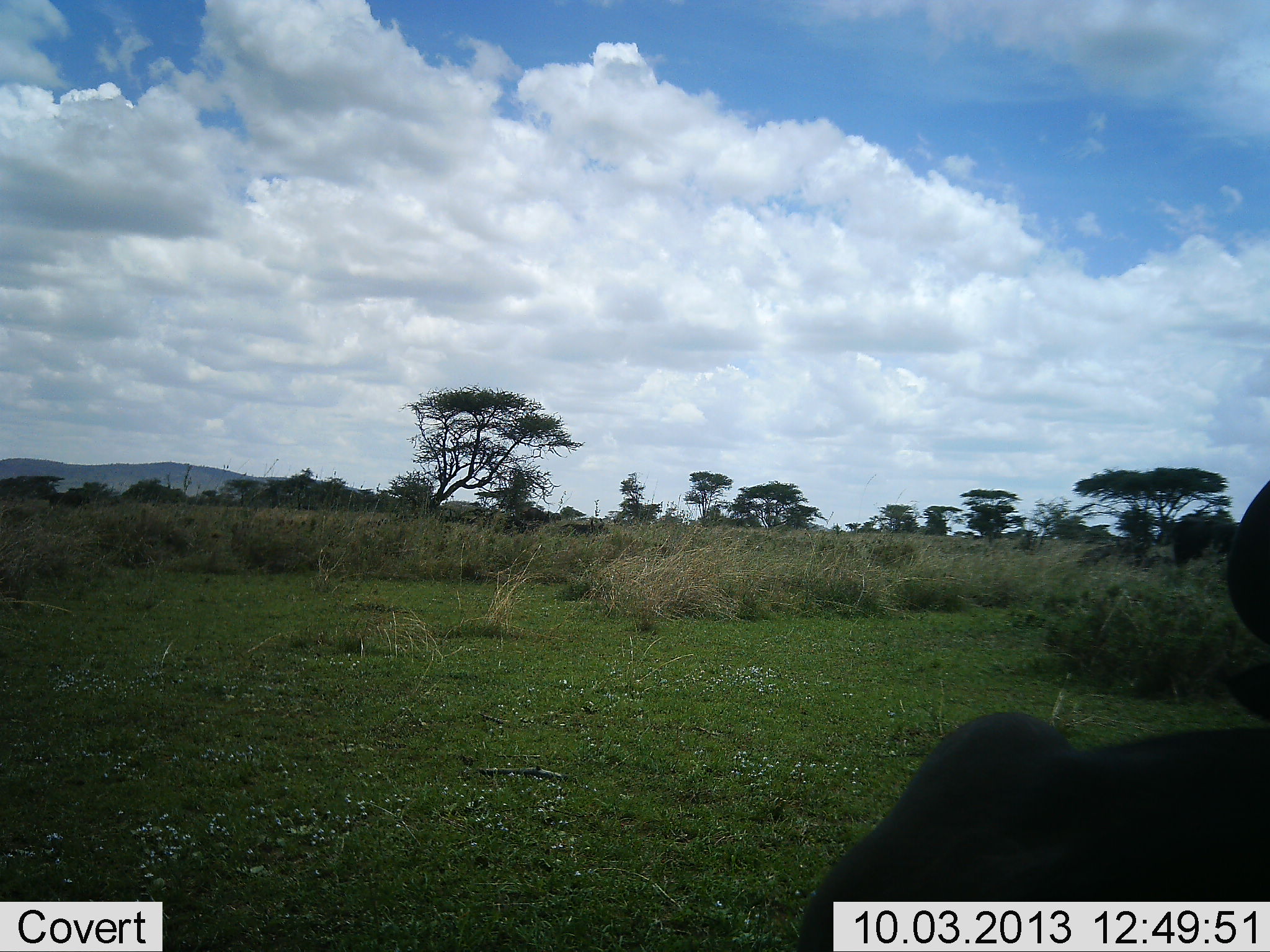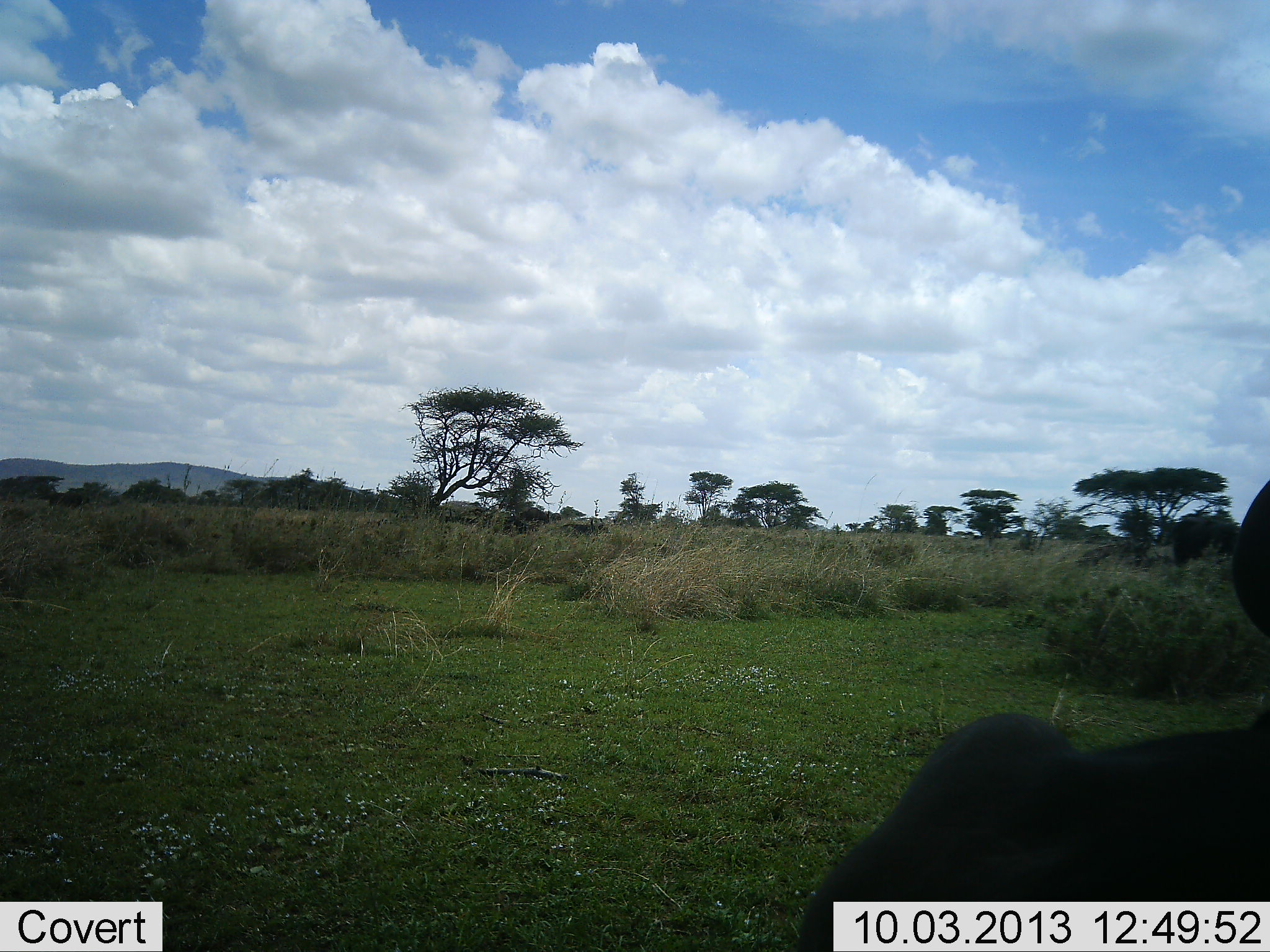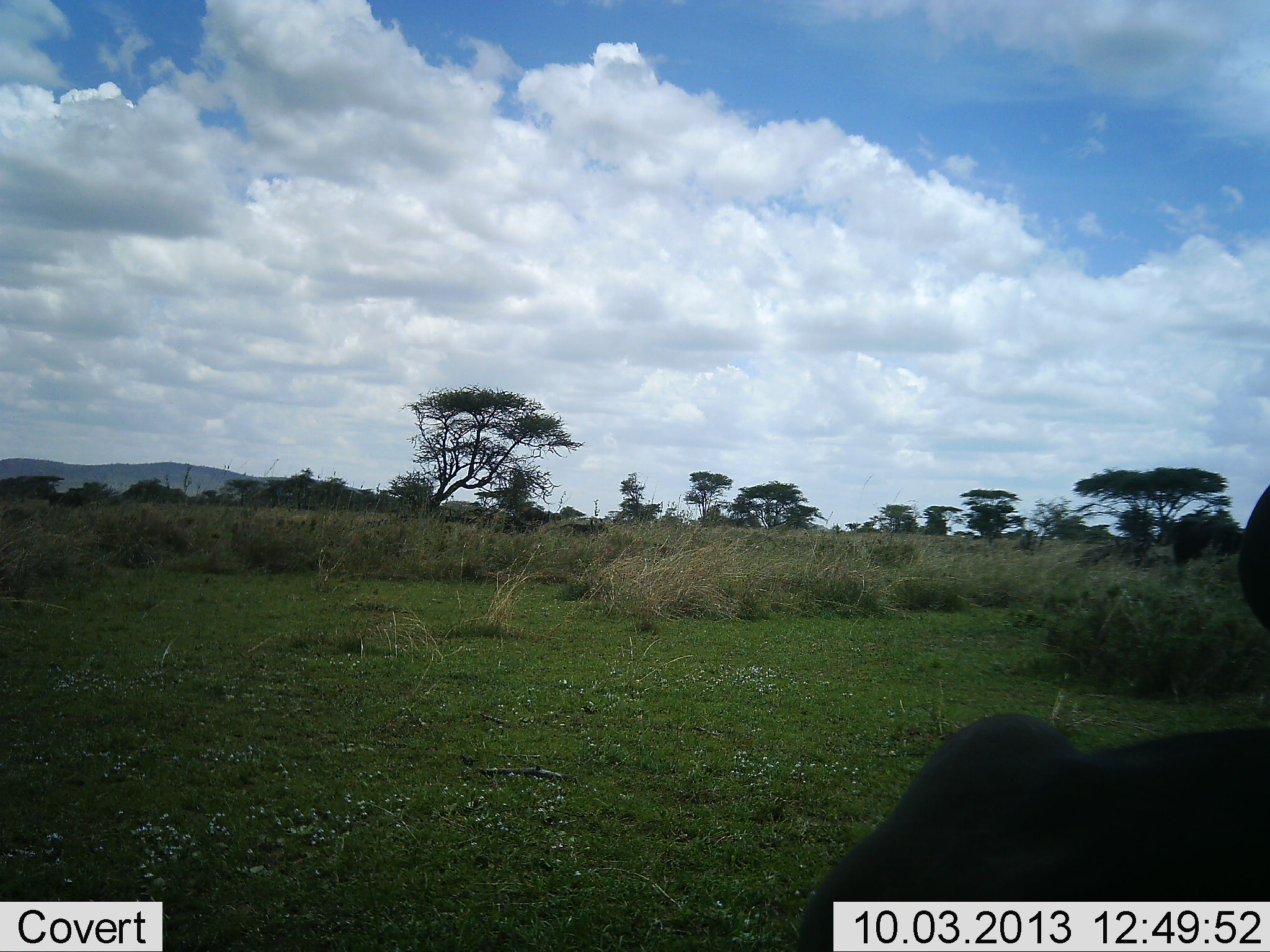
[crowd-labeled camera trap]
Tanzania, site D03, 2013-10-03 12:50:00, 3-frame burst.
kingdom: Animalia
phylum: Chordata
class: Mammalia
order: Artiodactyla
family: Bovidae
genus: Connochaetes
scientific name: Connochaetes taurinus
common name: blue wildebeest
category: wildebeest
Wildebeest (blue wildebeest) (Connochaetes taurinus), count 1. Behavior (volunteer vote fractions): standing 0%, resting 100%, moving 0%, interacting 0%. Young present (vote fraction): 0%. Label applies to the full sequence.